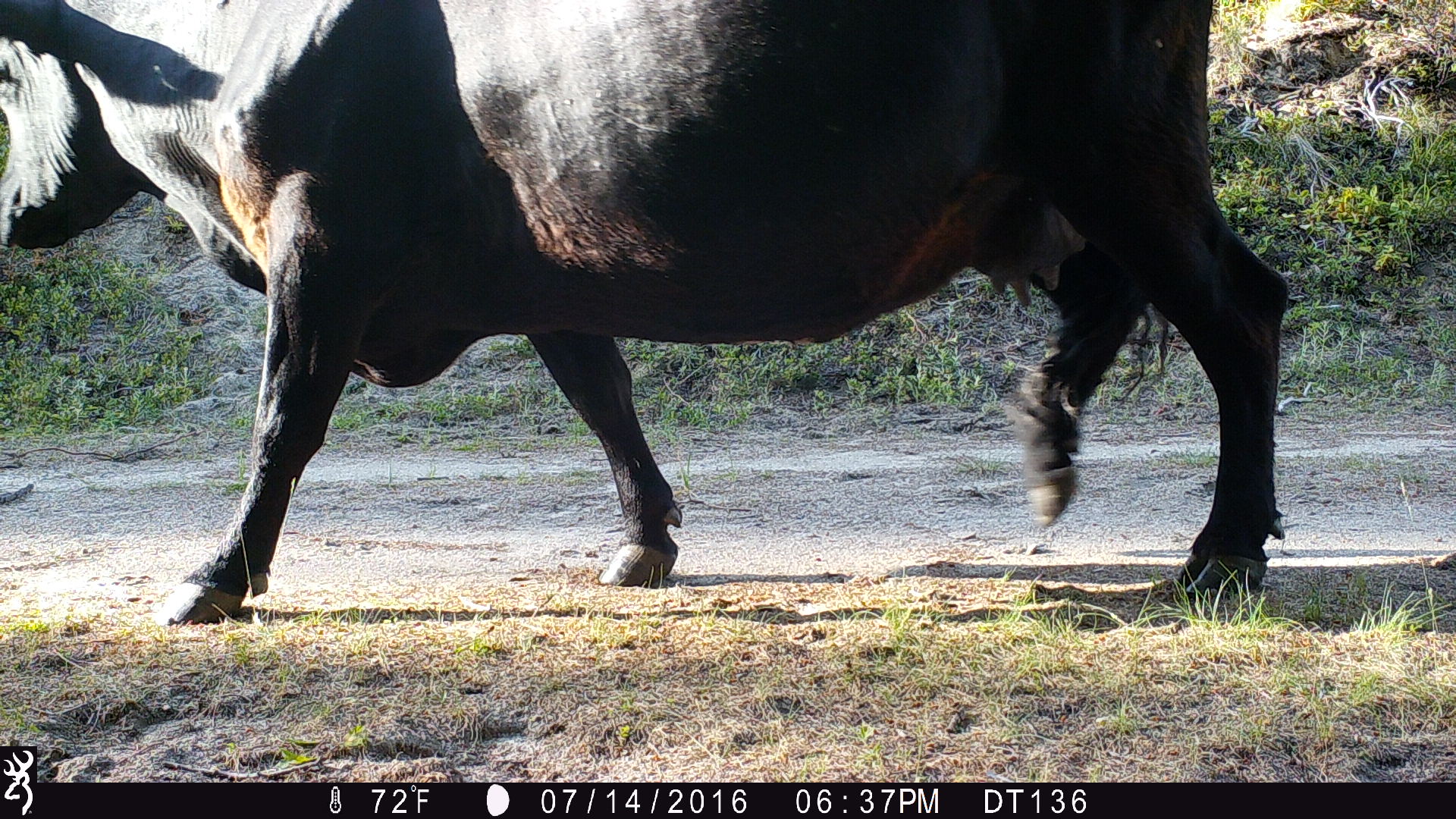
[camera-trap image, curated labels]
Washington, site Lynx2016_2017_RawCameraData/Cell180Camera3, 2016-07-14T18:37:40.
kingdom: Animalia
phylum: Chordata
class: Mammalia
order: Artiodactyla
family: Bovidae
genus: Bos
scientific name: Bos taurus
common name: domestic cattle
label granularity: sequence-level